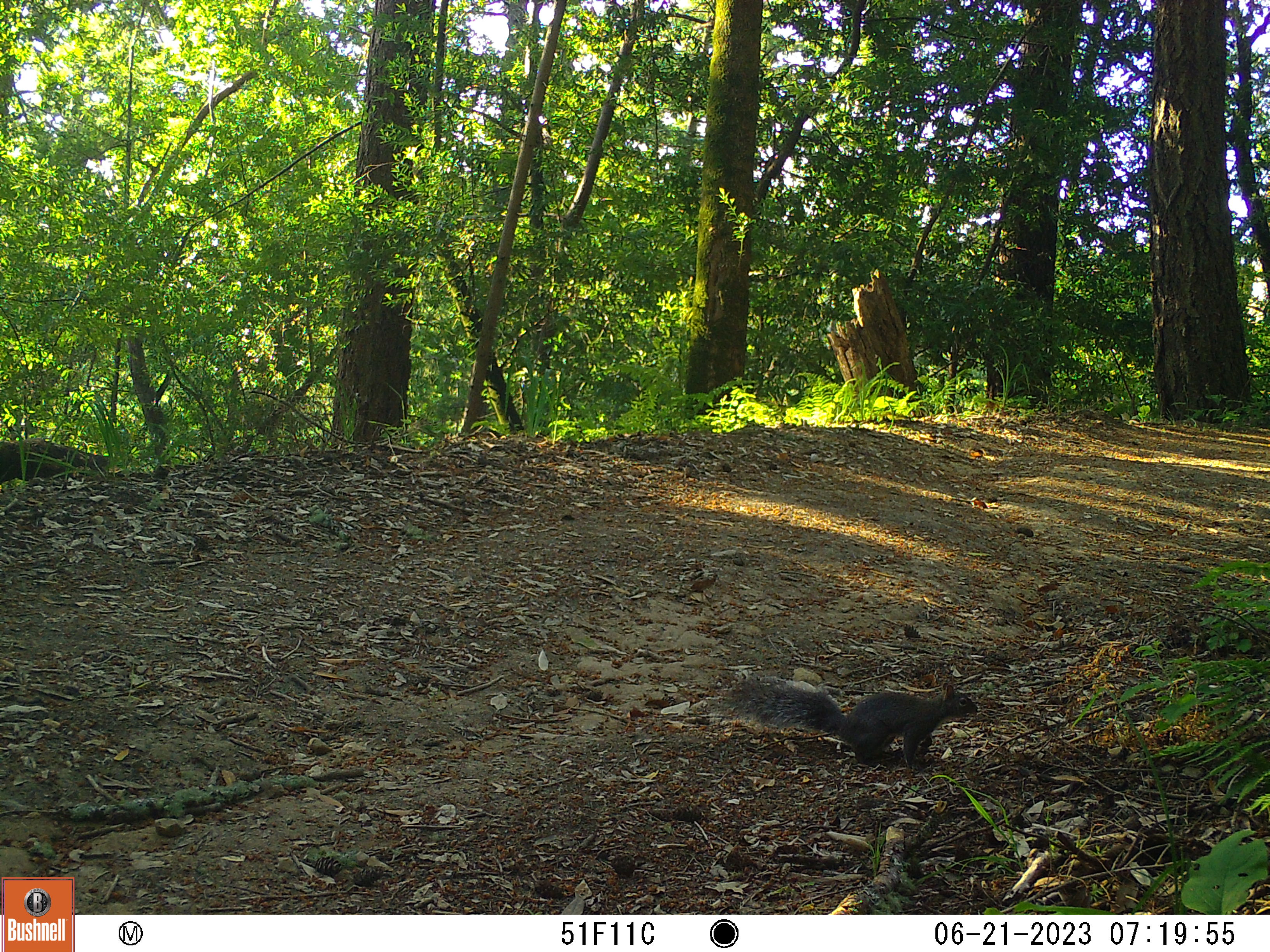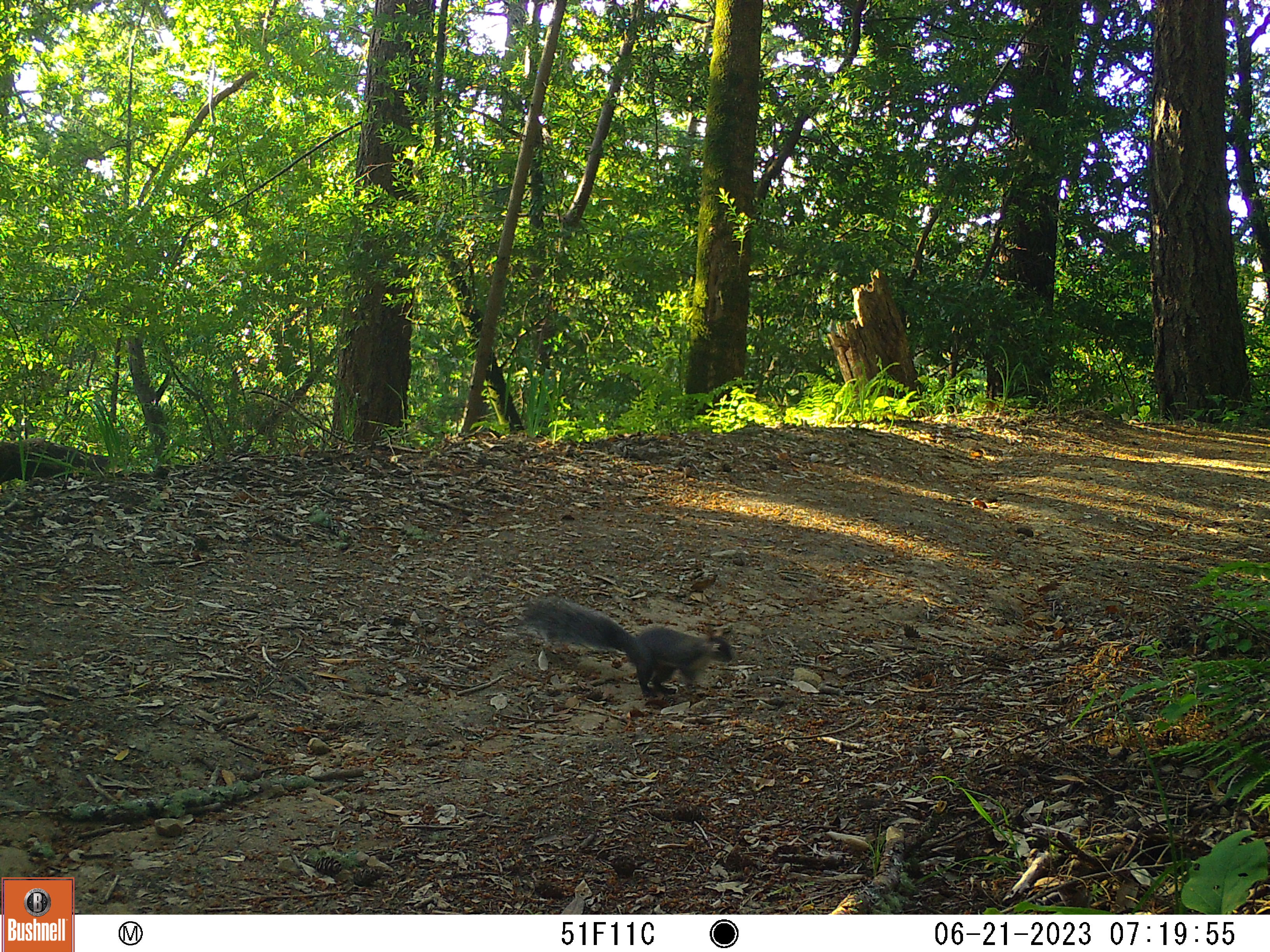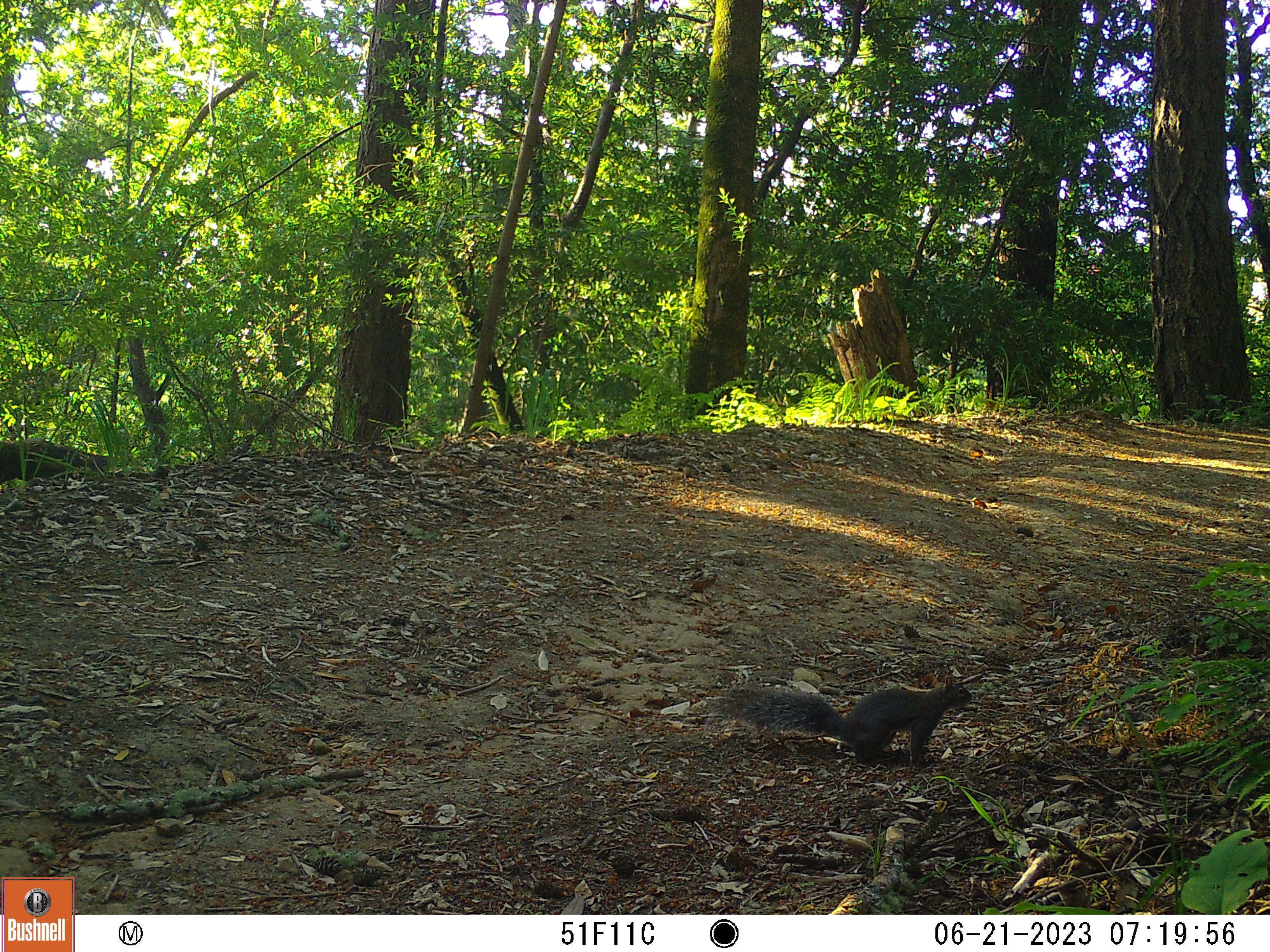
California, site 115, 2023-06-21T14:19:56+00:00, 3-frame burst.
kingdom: Animalia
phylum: Chordata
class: Mammalia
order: Rodentia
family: Sciuridae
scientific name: Sciuridae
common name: squirrel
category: unknown squirrel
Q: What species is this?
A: Unknown squirrel (squirrel) (Sciuridae).